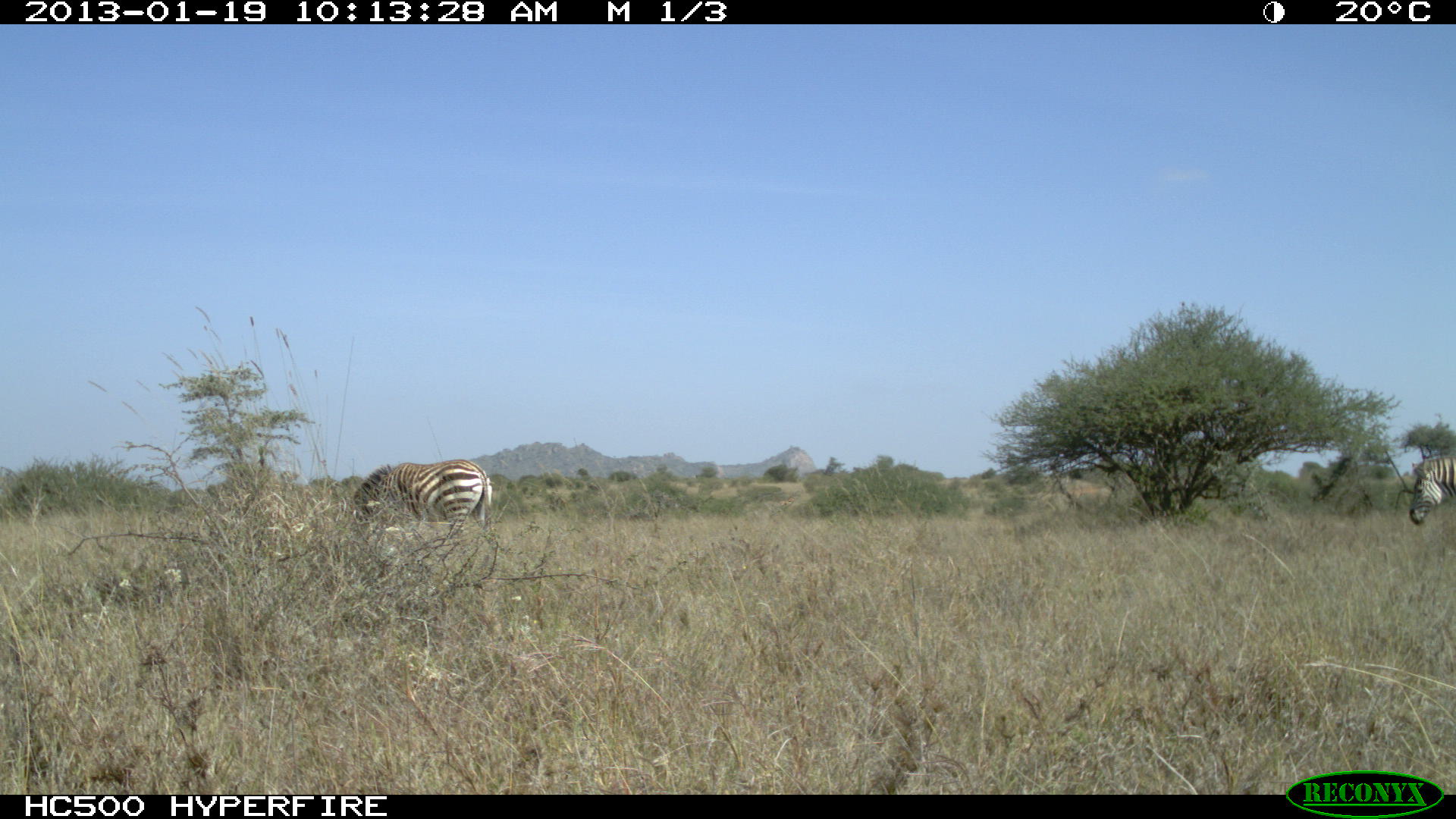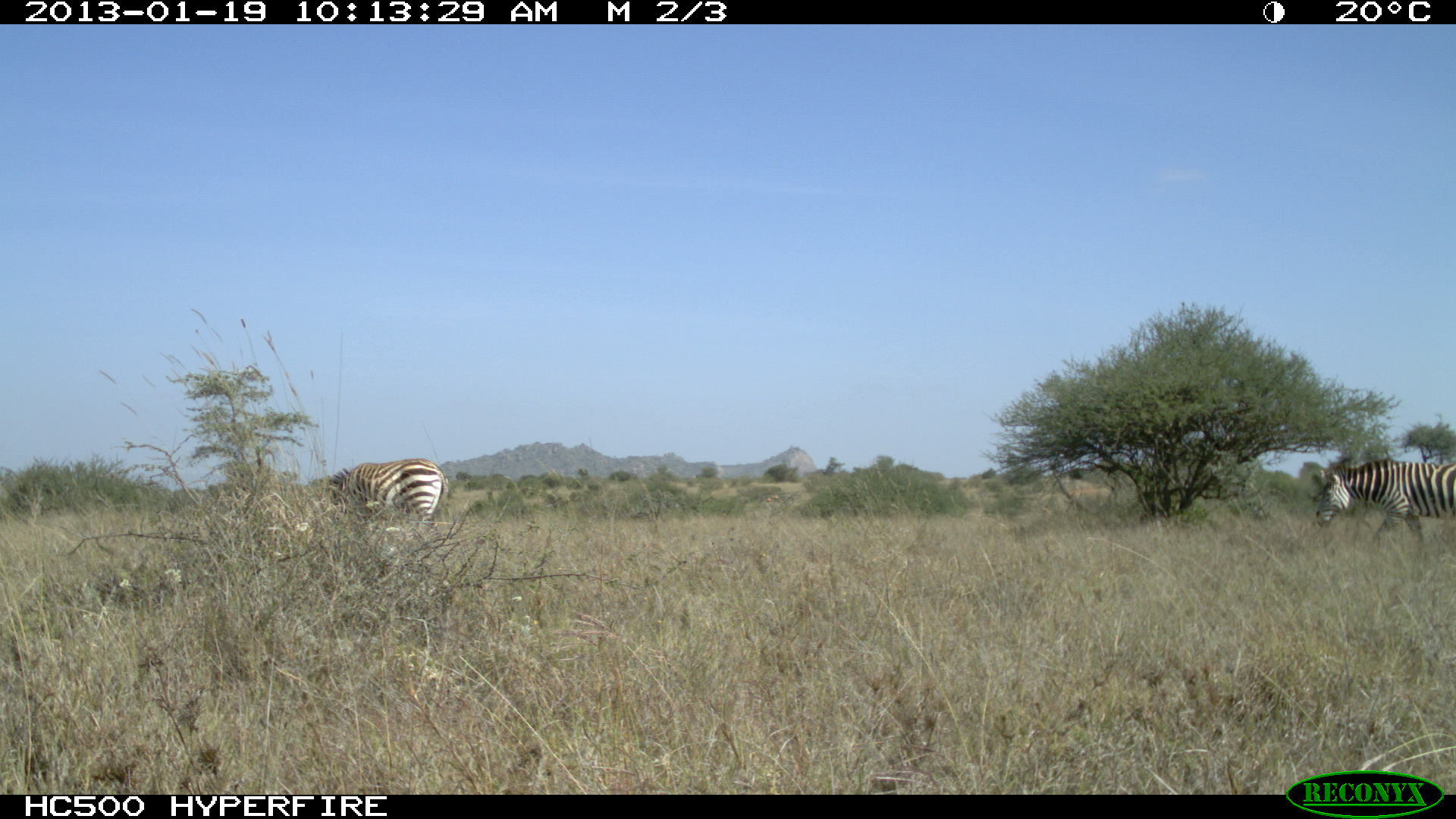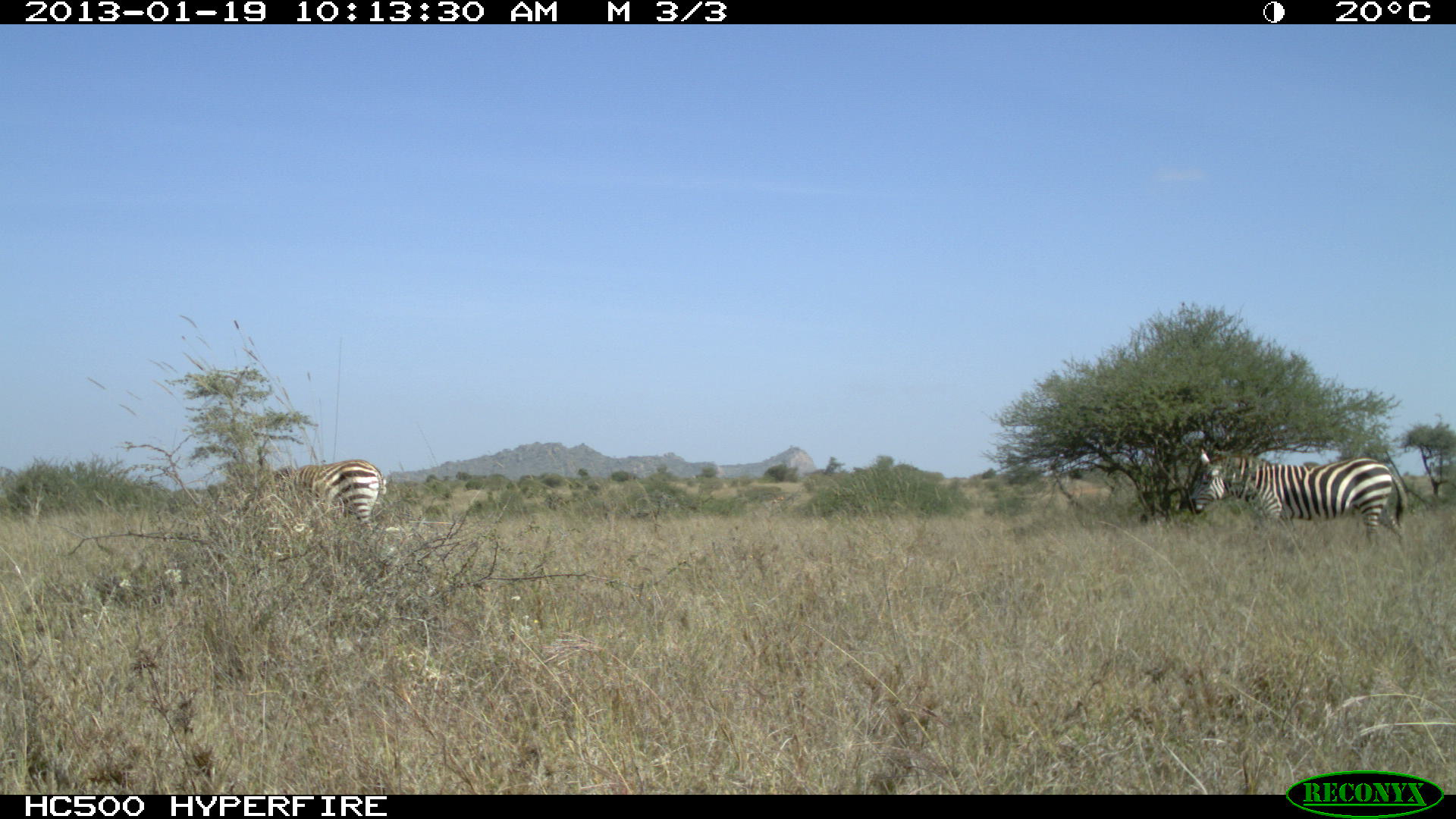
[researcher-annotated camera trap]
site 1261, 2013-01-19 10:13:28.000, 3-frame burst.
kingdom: Animalia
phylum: Chordata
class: Mammalia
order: Perissodactyla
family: Equidae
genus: Equus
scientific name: Equus quagga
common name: plains zebra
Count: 2.